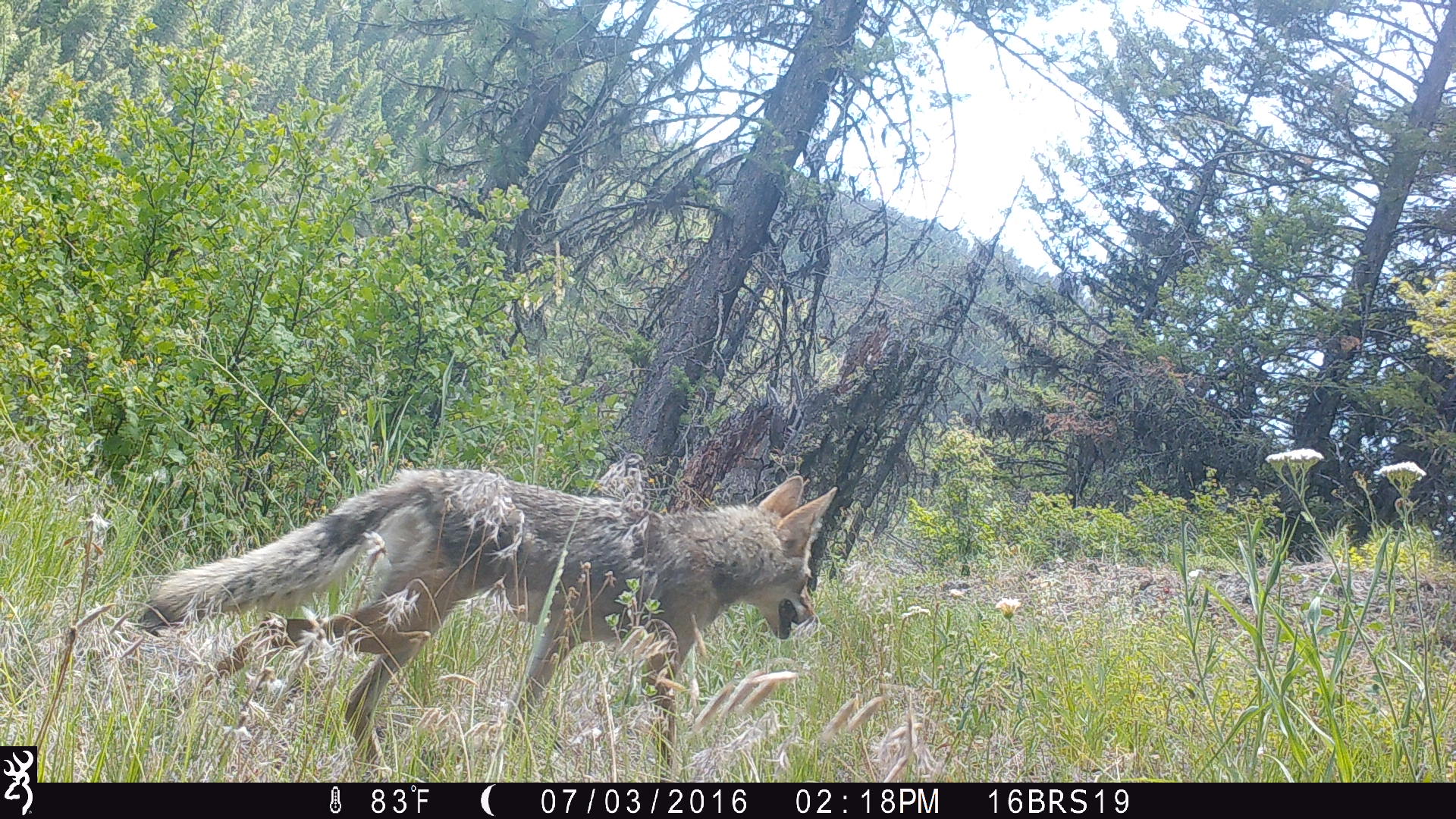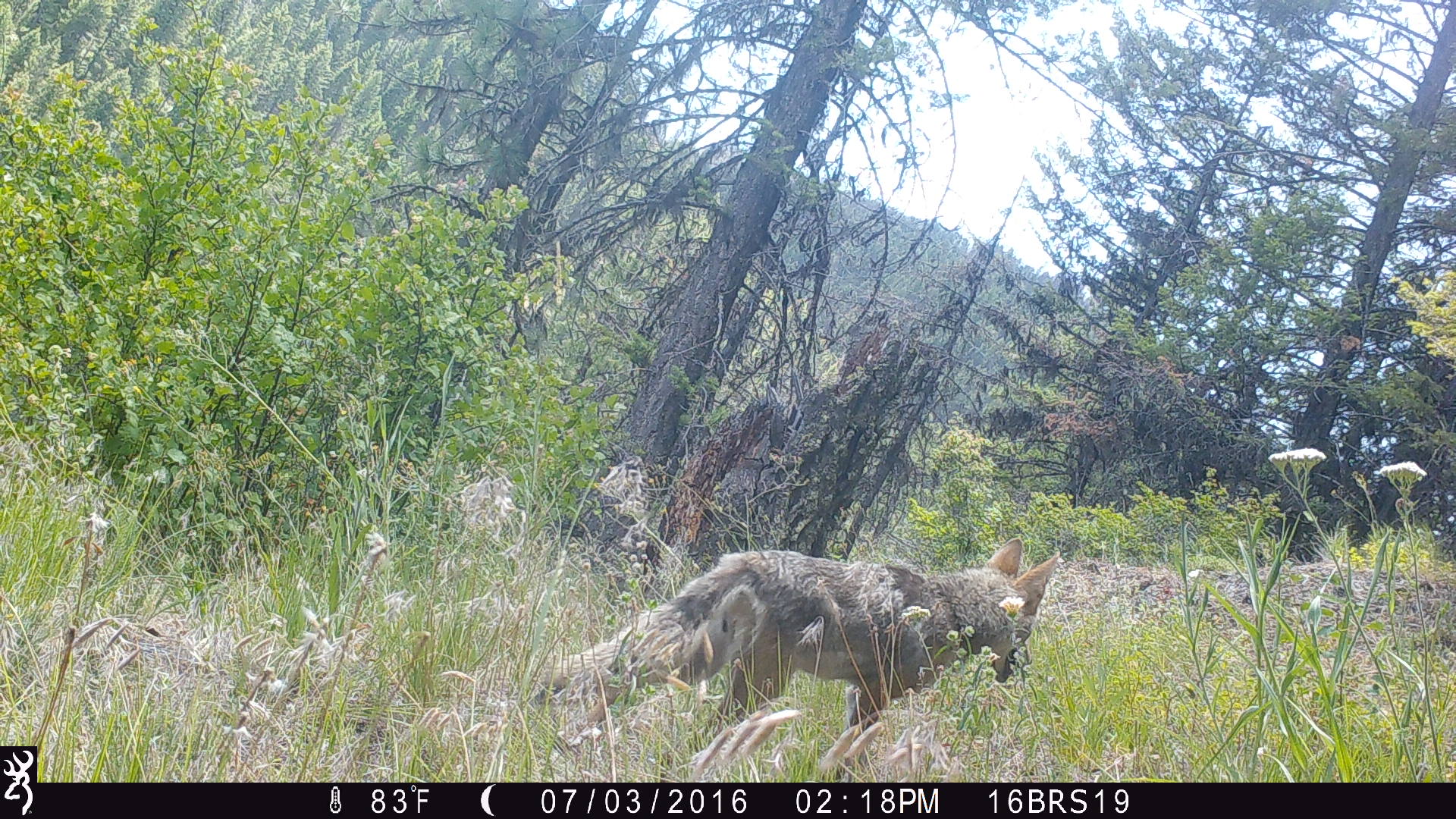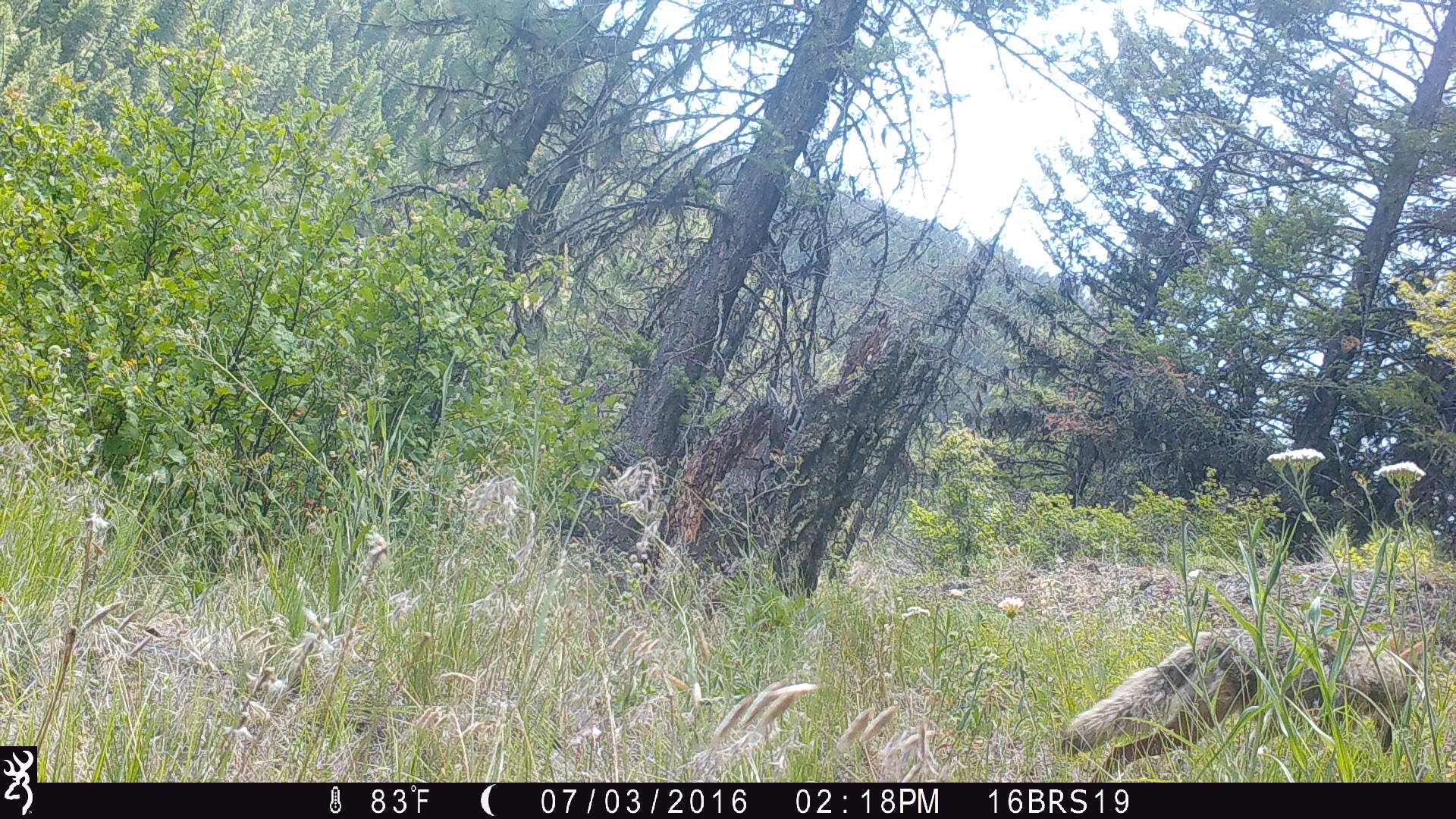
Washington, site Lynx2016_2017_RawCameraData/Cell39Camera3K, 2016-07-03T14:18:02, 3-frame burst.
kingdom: Animalia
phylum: Chordata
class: Mammalia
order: Carnivora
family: Canidae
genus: Canis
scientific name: Canis latrans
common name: coyote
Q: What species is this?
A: Canis latrans (coyote).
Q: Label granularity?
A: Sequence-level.